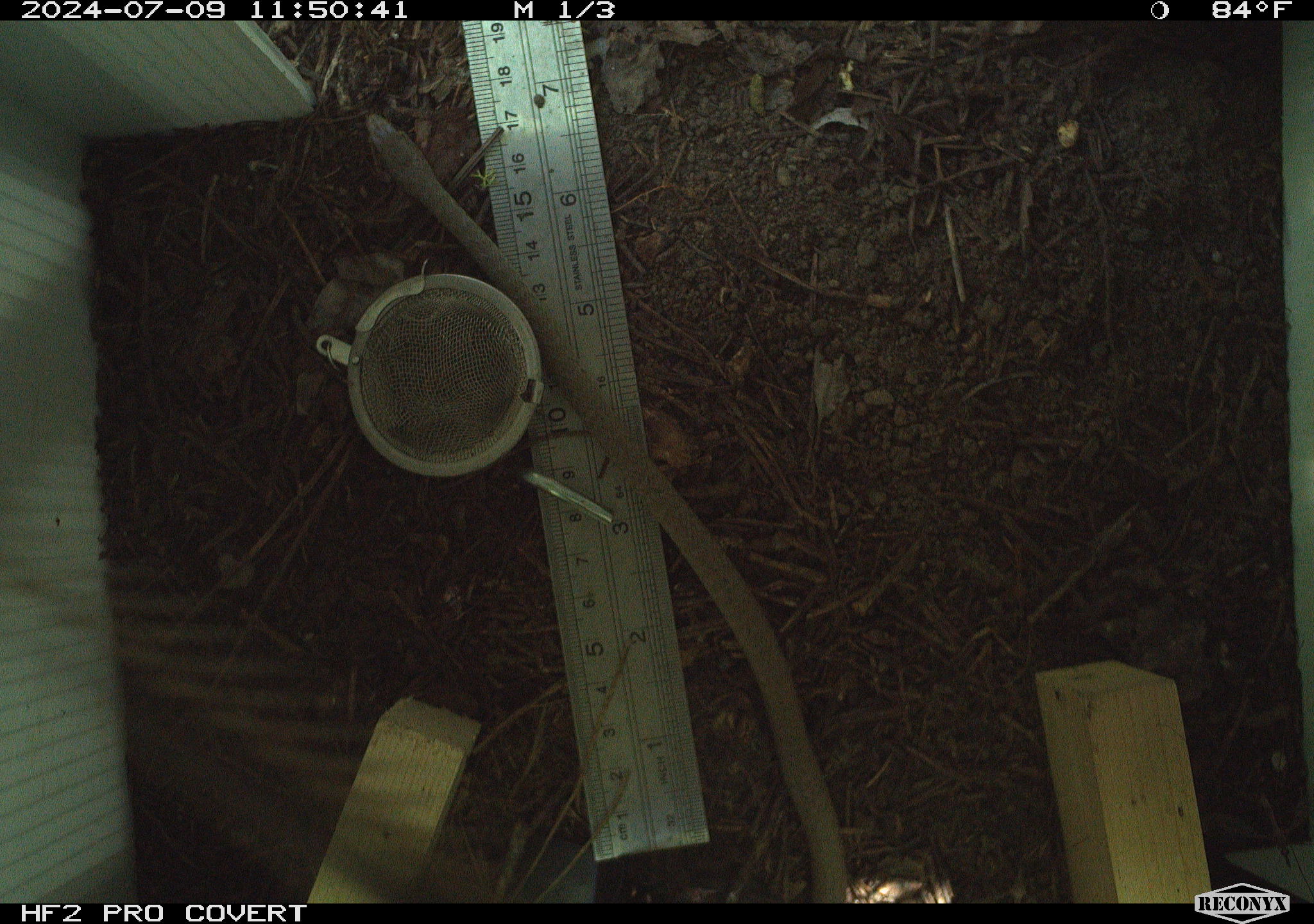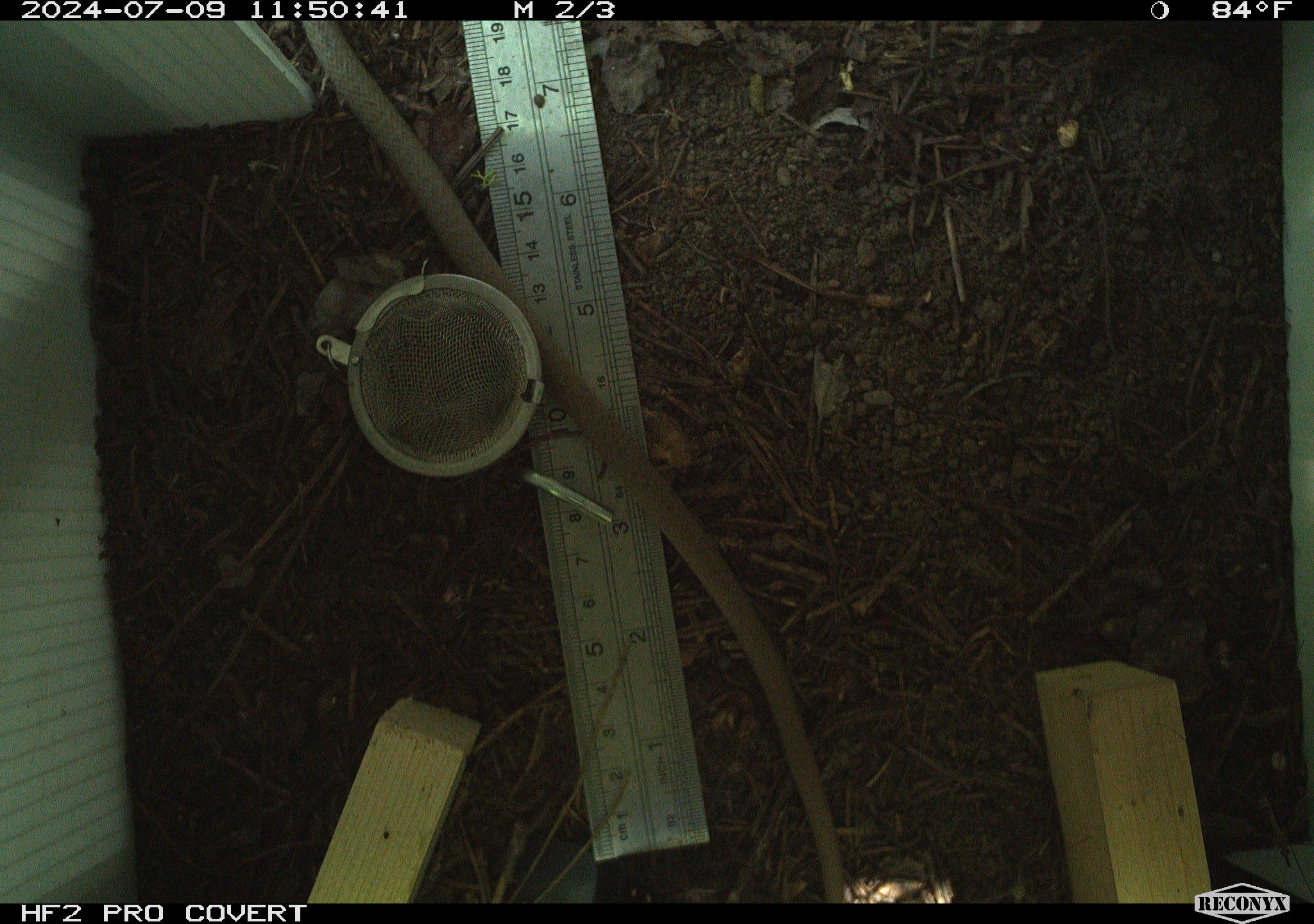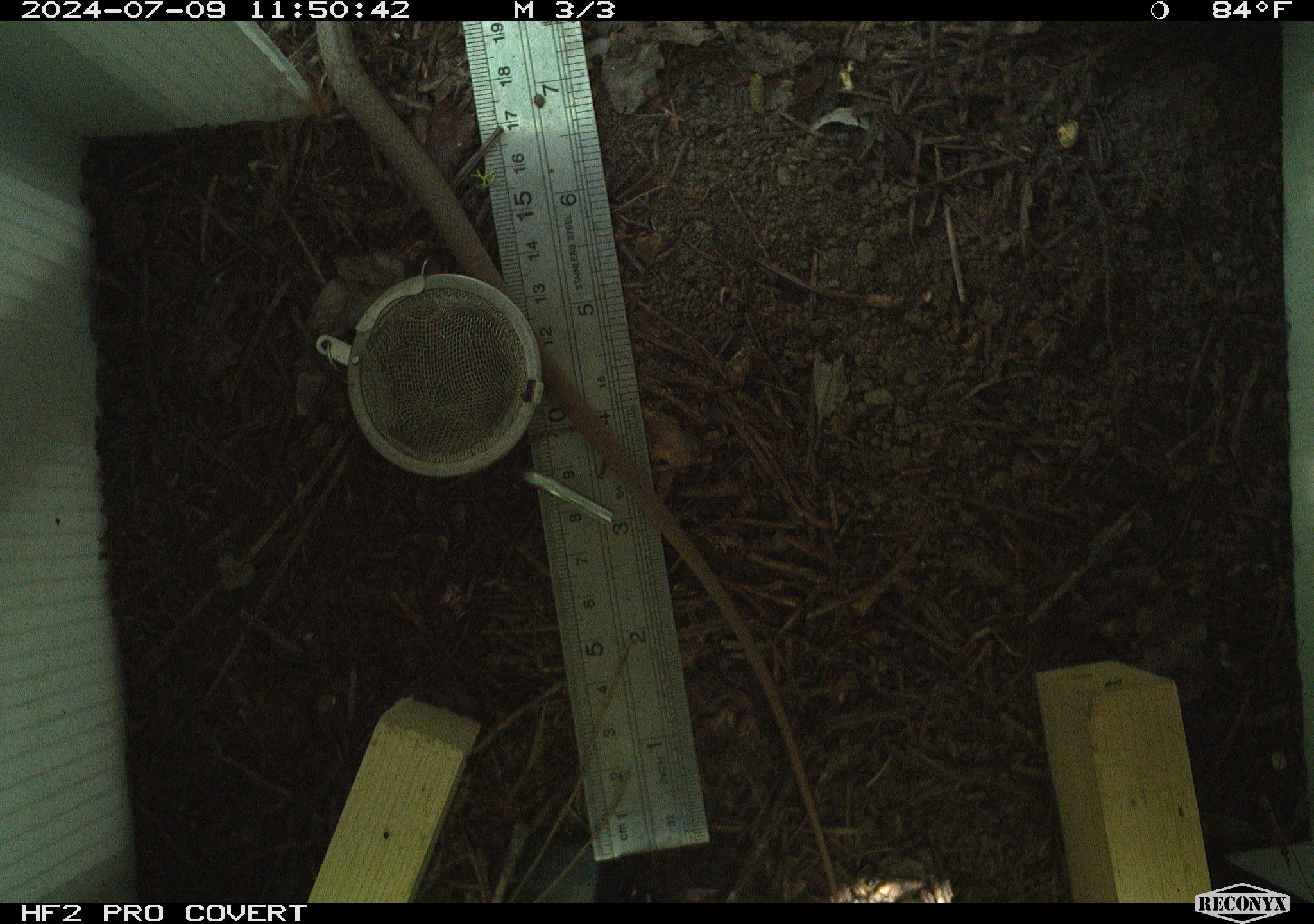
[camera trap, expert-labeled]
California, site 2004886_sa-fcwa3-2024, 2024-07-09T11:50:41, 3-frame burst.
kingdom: Animalia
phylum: Chordata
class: Reptilia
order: Squamata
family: Colubridae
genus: Coluber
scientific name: Coluber constrictor mormon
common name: western yellow-bellied racer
Western yellow-bellied racer (Coluber constrictor mormon).